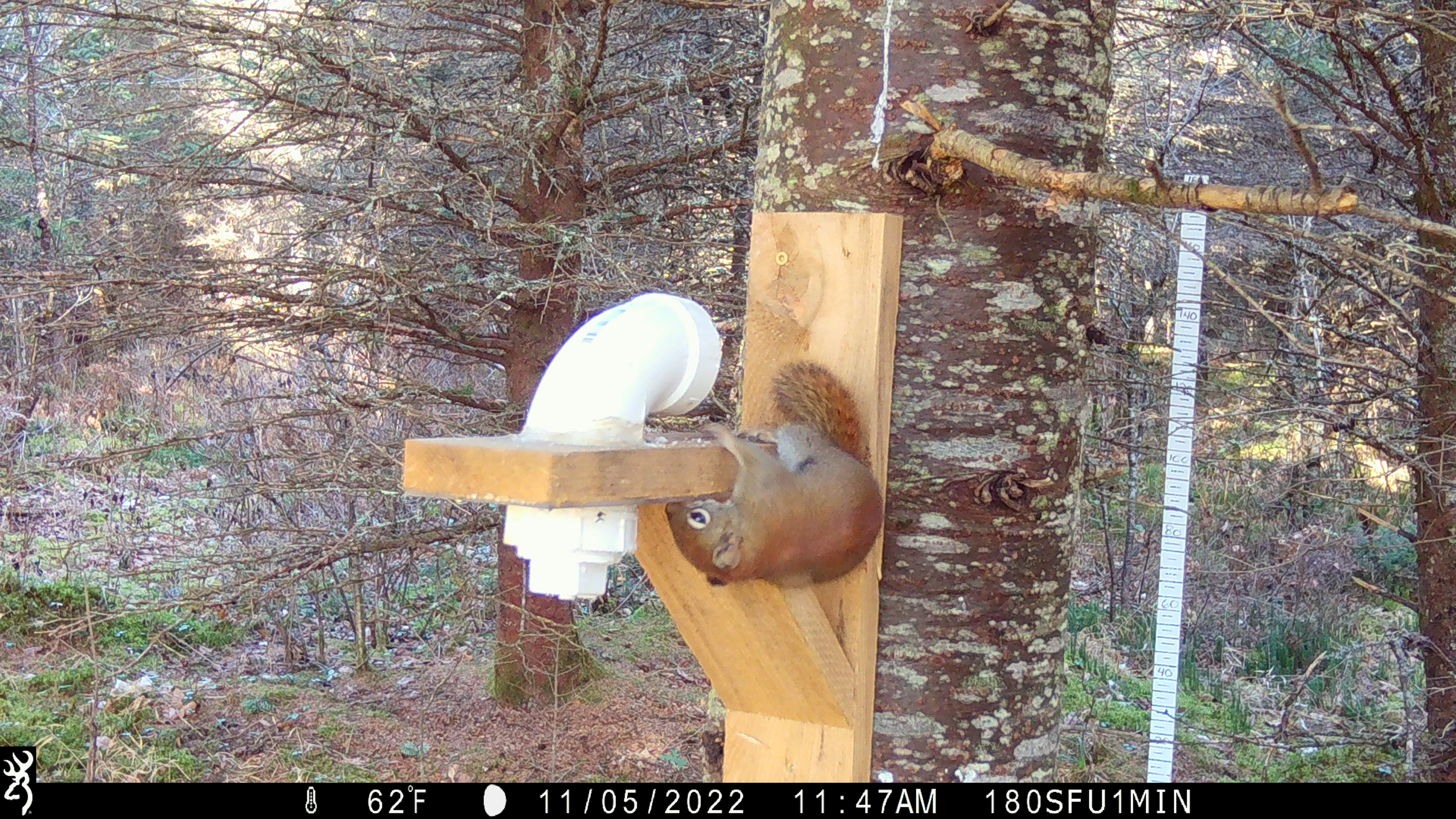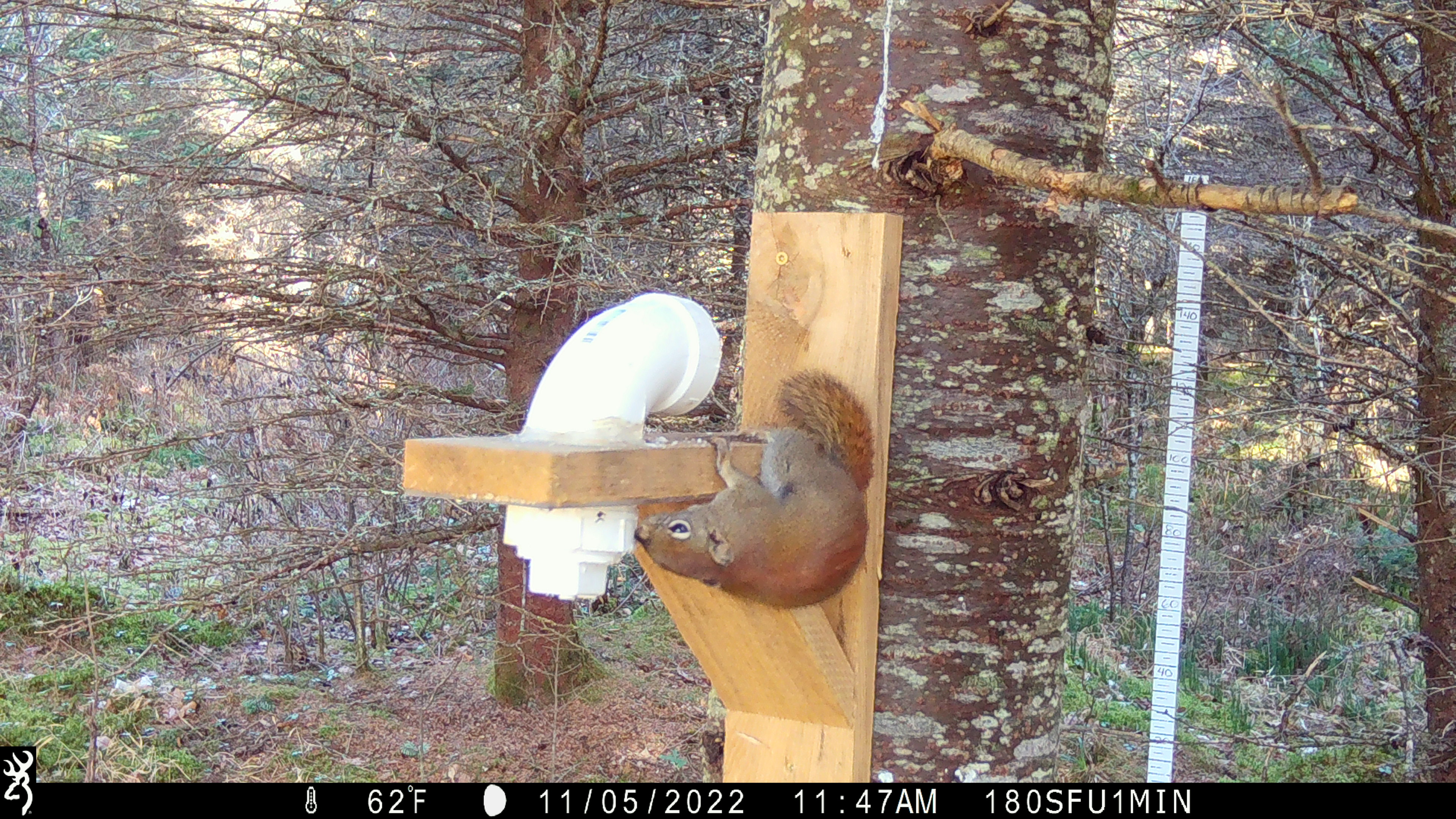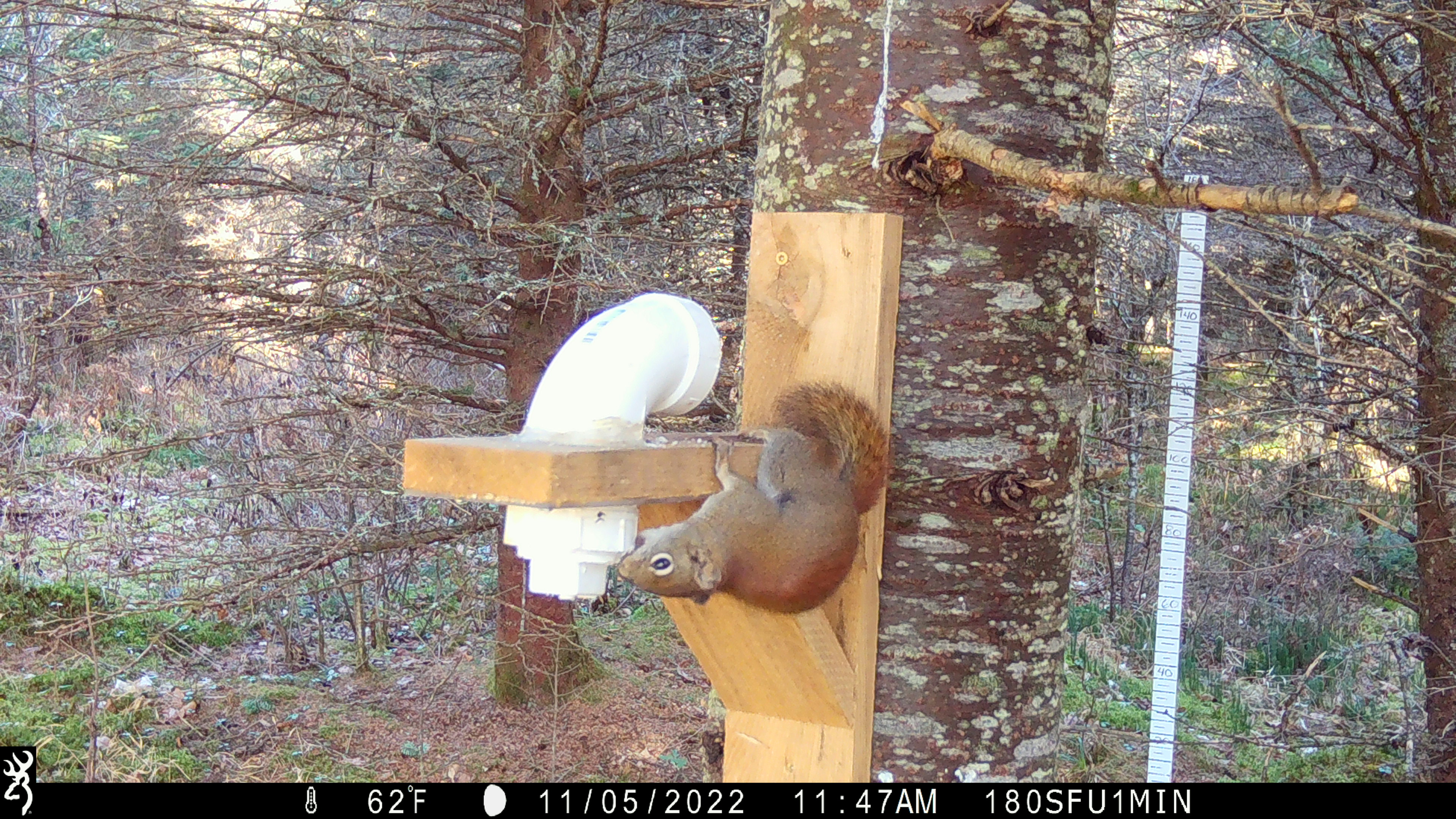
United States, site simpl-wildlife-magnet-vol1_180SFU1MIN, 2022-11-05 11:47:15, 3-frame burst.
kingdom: Animalia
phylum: Chordata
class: Mammalia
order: Rodentia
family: Sciuridae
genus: Tamiasciurus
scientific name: Tamiasciurus hudsonicus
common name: red squirrel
Red squirrel (Tamiasciurus hudsonicus).